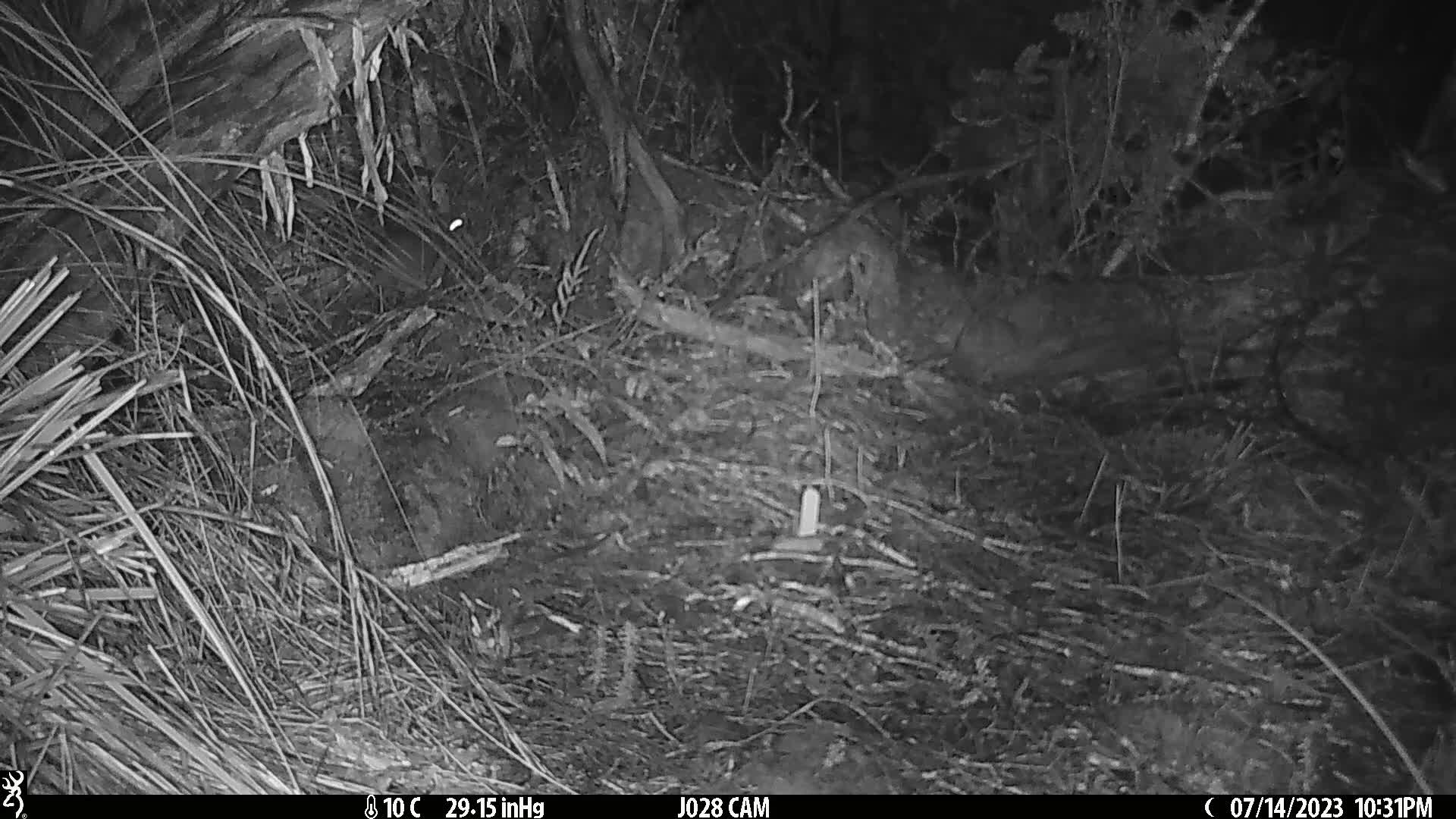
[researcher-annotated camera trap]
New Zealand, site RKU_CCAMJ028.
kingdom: Animalia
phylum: Chordata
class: Mammalia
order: Rodentia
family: Muridae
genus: Rattus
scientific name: Rattus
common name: rat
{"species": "rat (Rattus)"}